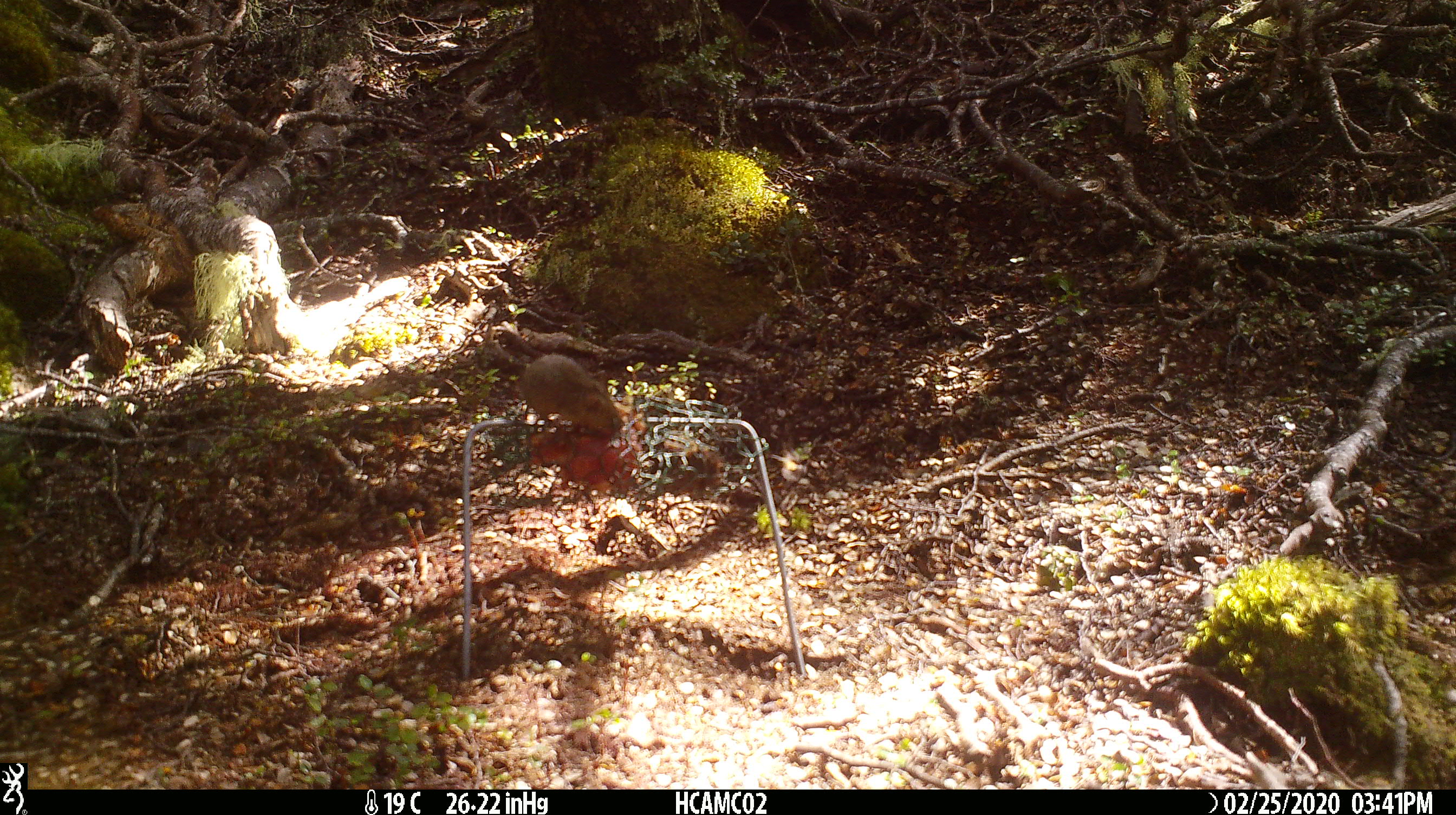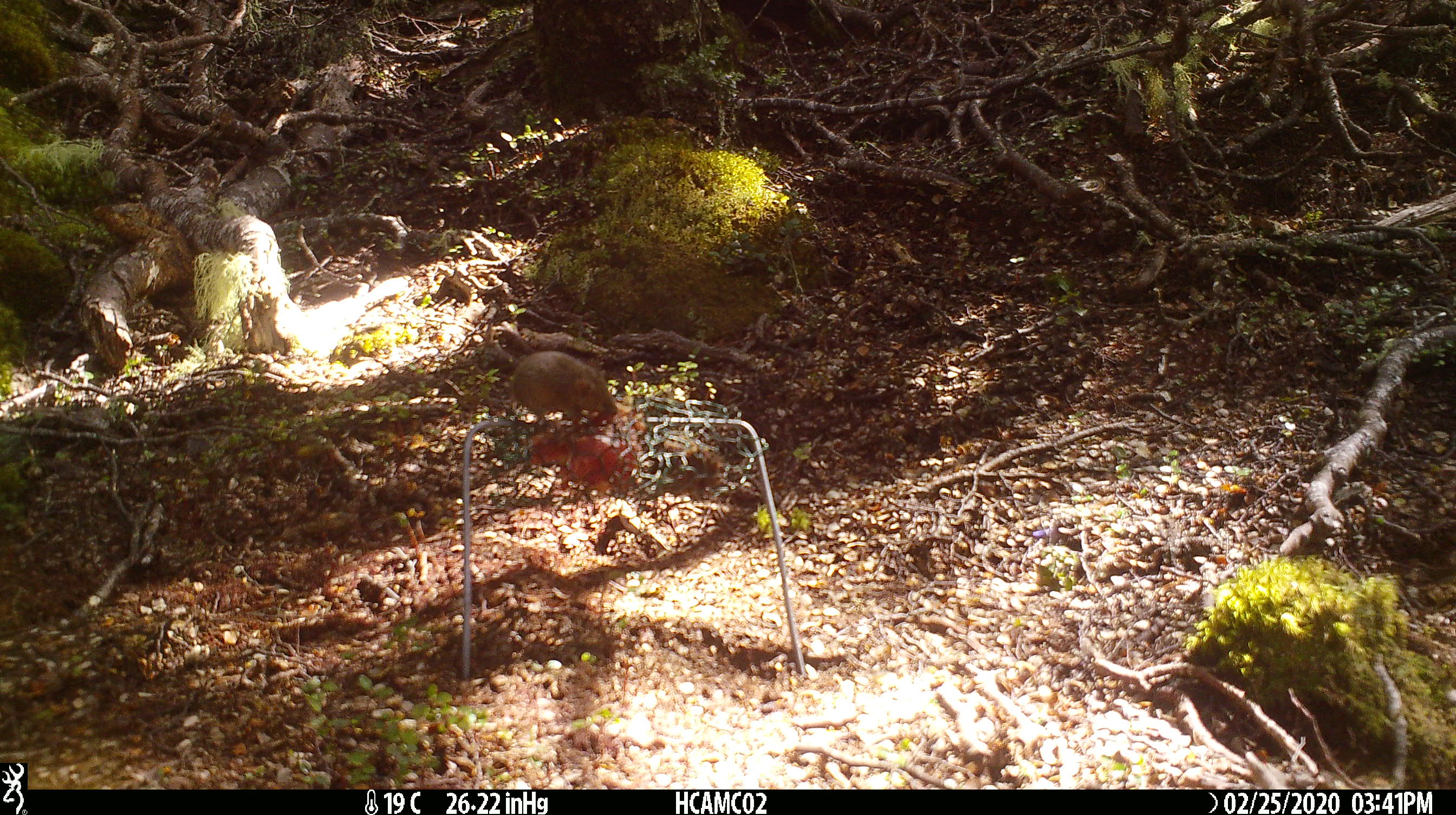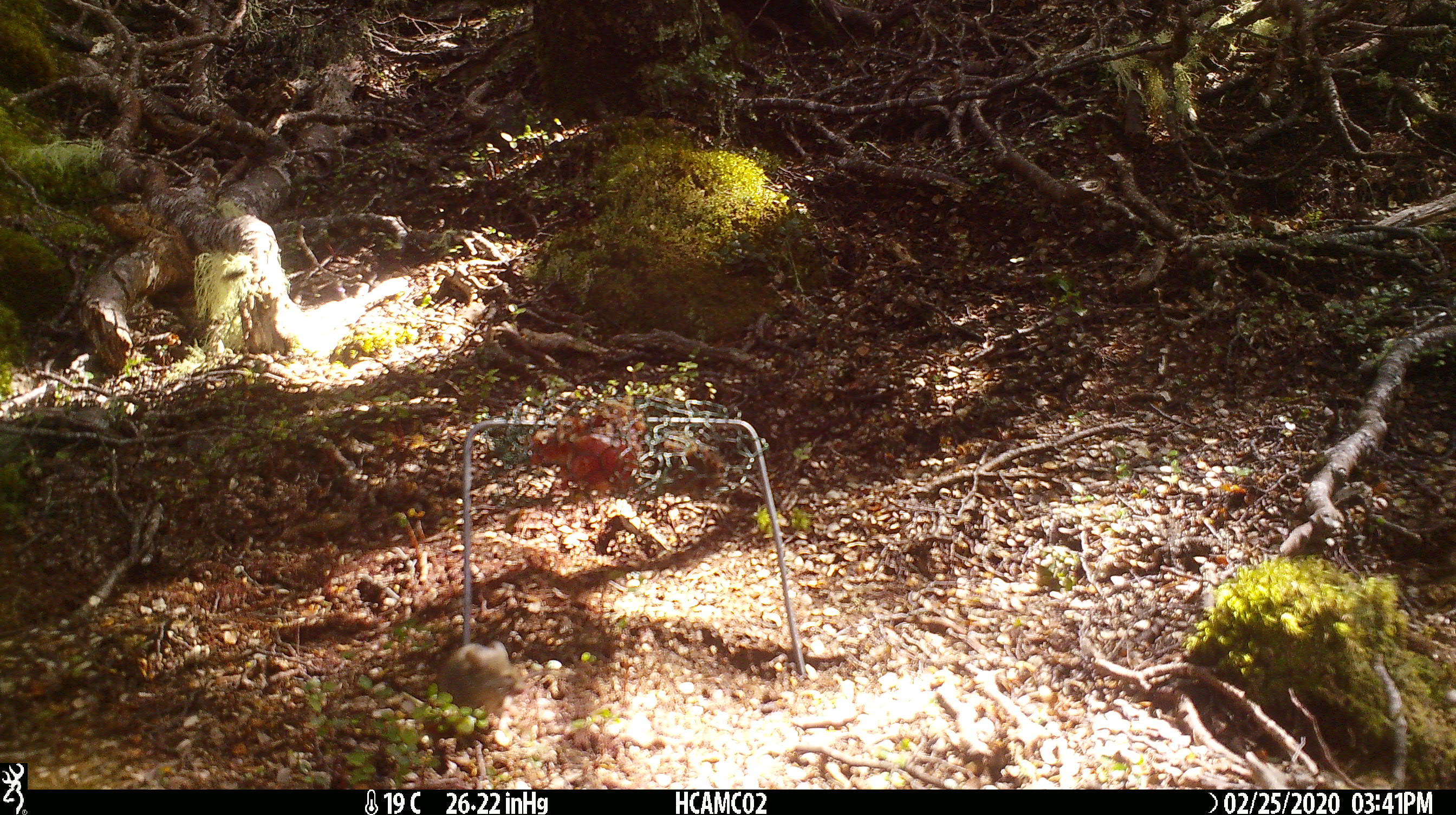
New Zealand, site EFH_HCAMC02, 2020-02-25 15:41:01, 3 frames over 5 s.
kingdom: Animalia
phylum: Chordata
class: Mammalia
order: Rodentia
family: Muridae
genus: Mus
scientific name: Mus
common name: mouse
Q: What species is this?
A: Mouse (Mus).